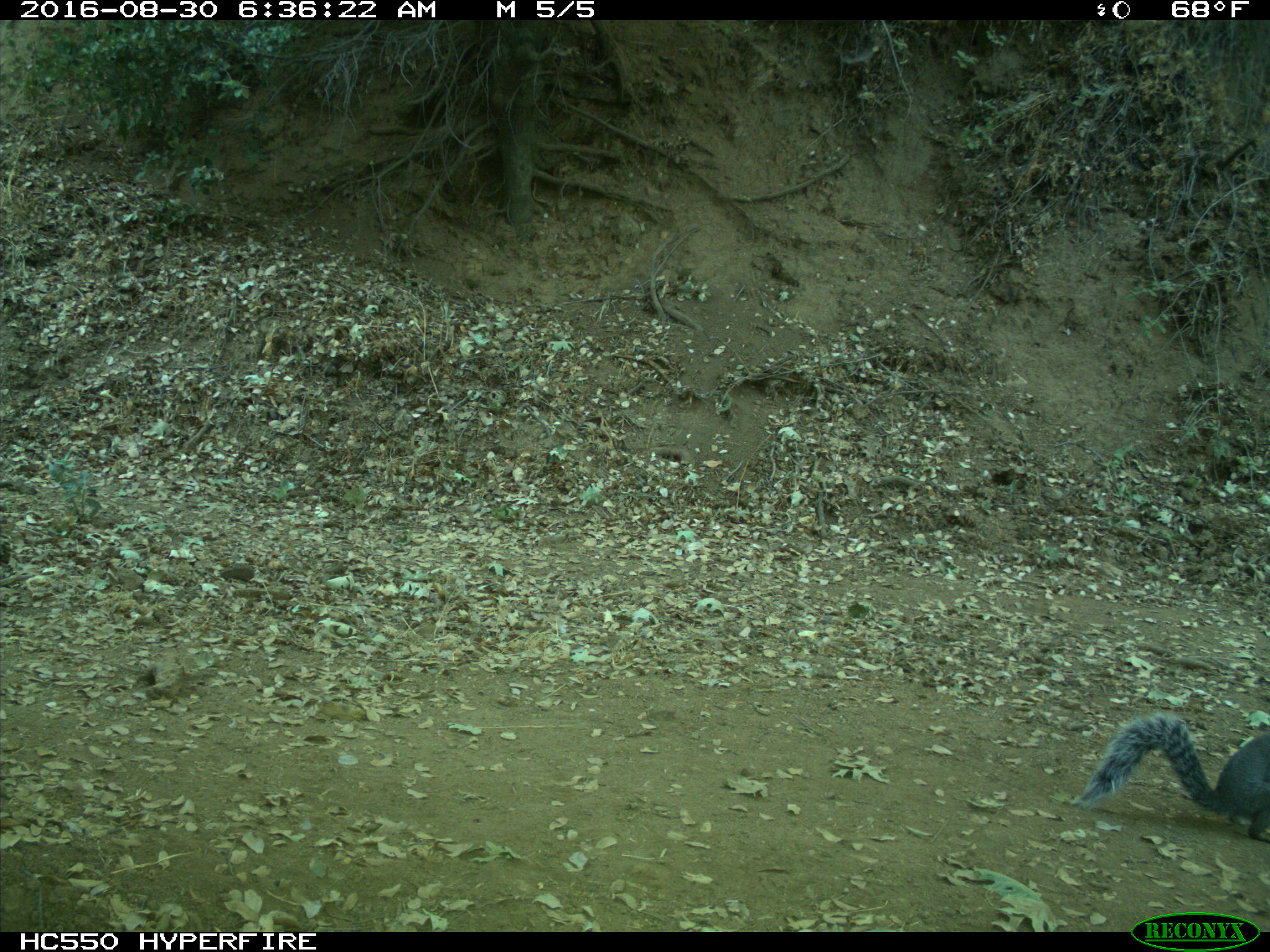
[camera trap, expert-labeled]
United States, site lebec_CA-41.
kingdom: Animalia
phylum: Chordata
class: Mammalia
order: Rodentia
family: Sciuridae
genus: Sciurus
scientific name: Sciurus carolinensis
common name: eastern gray squirrel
Sciurus carolinensis (eastern gray squirrel).